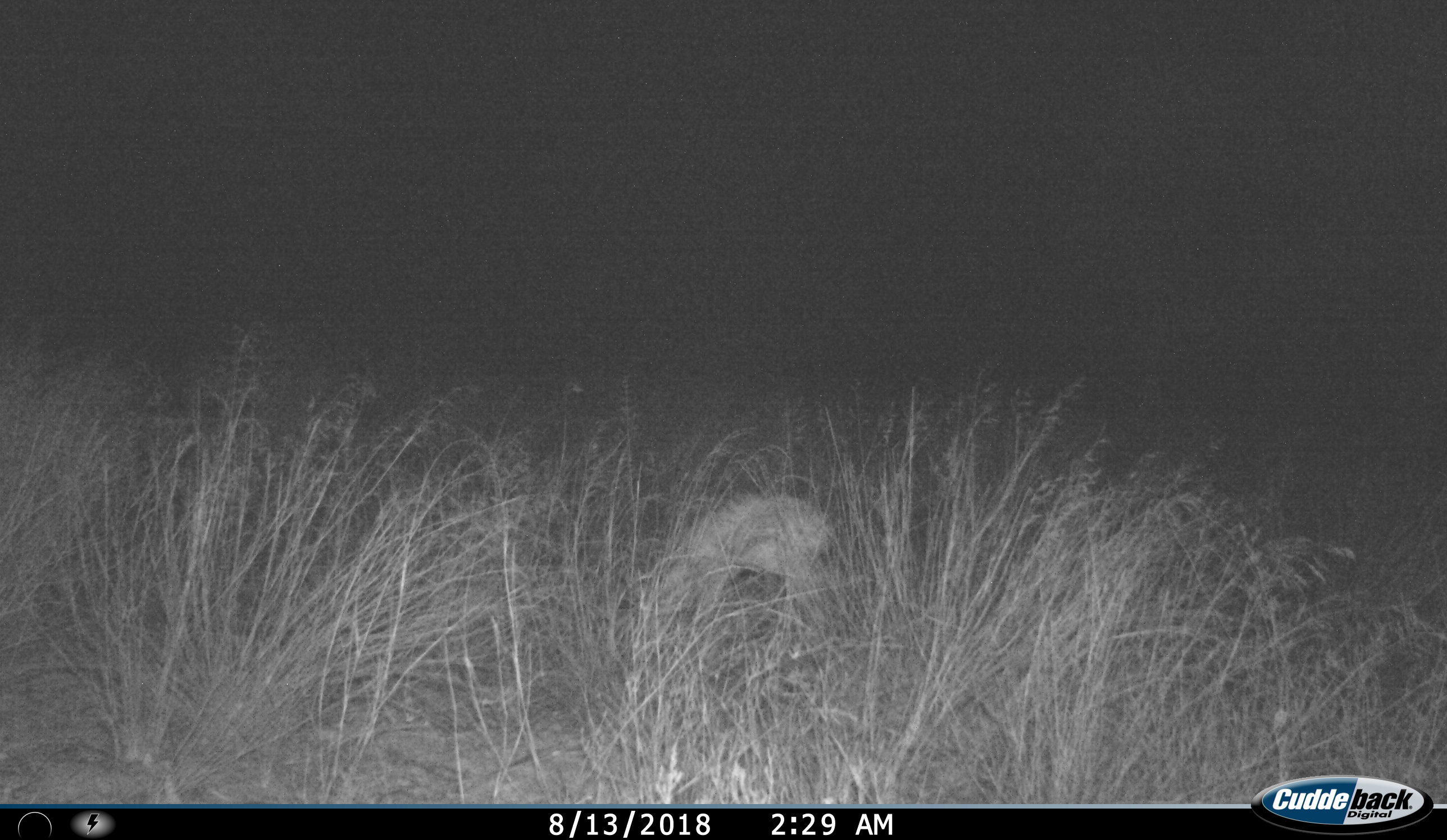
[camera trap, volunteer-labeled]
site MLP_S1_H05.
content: unidentified animal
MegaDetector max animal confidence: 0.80